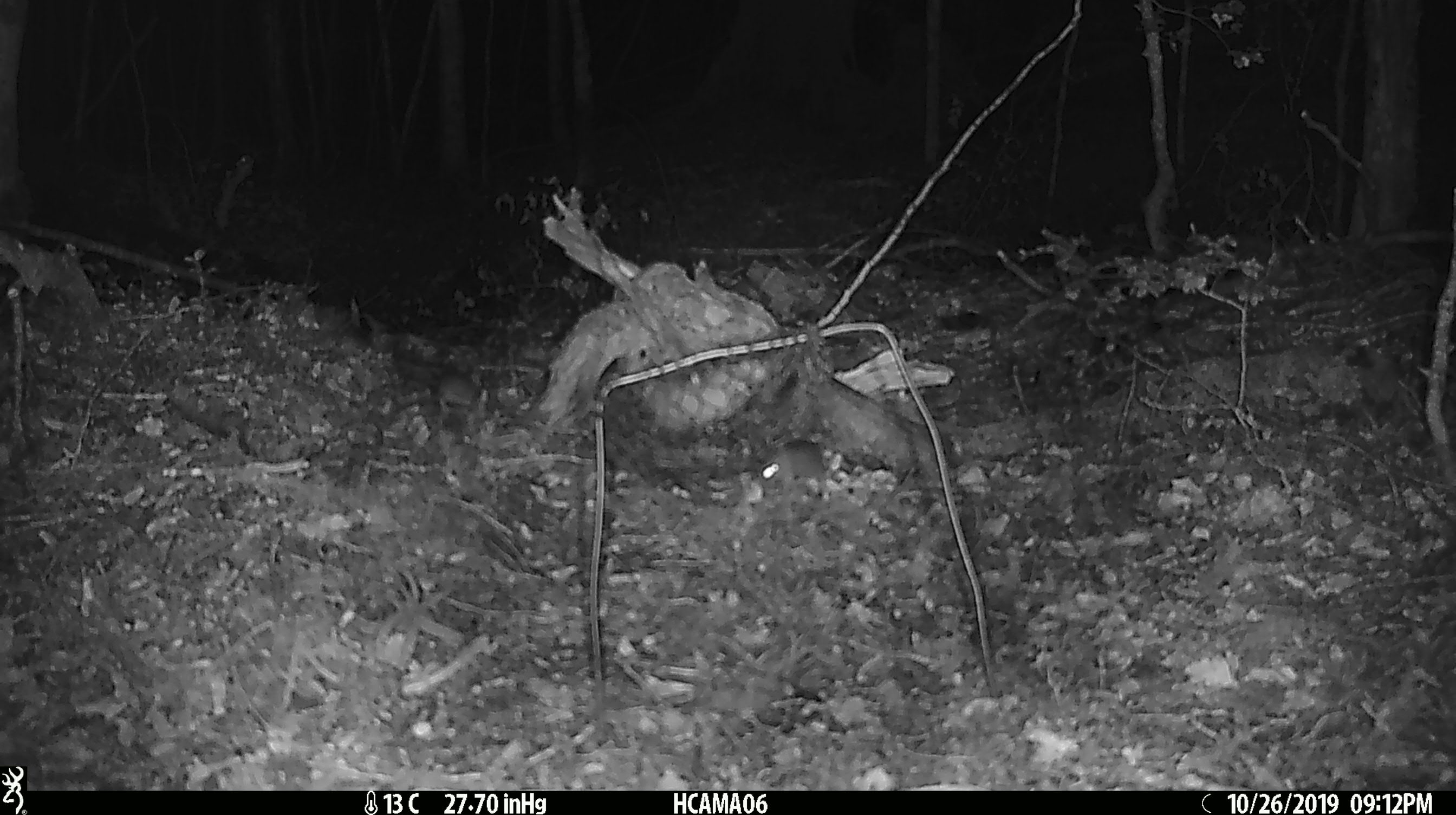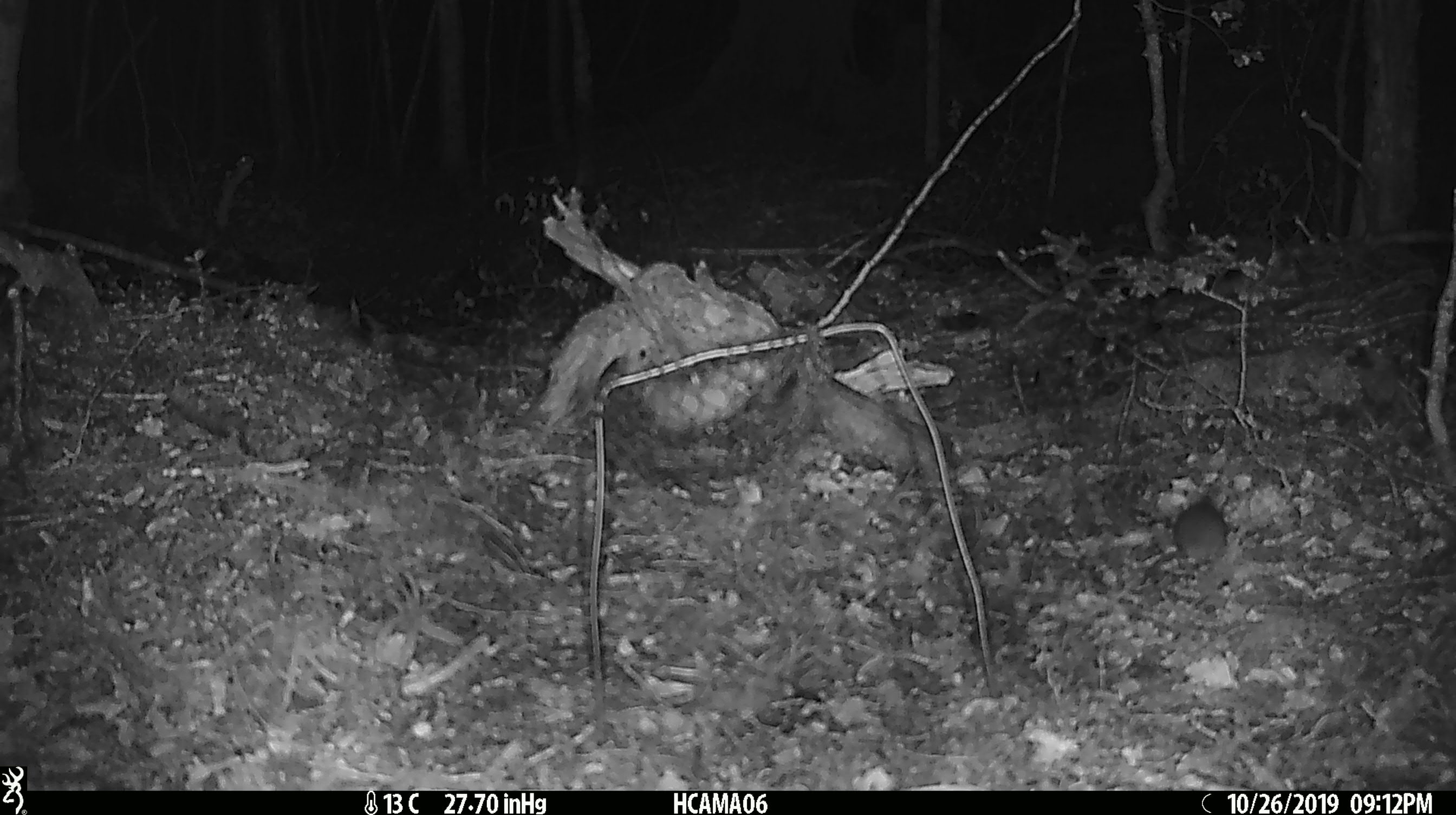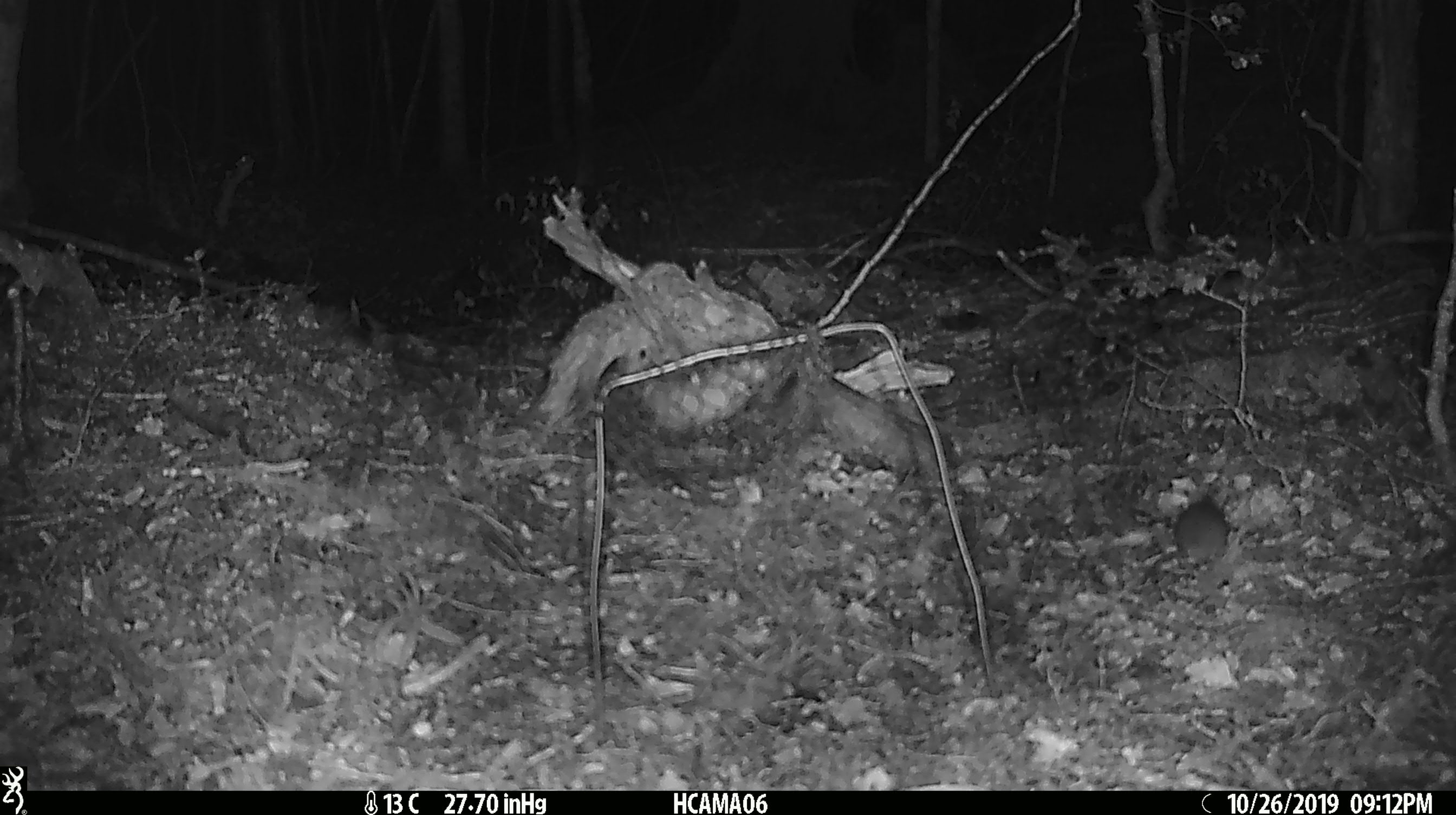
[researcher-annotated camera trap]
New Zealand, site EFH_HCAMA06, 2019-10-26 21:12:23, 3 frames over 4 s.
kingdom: Animalia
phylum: Chordata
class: Mammalia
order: Rodentia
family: Muridae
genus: Mus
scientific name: Mus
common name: mouse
Mouse (Mus).